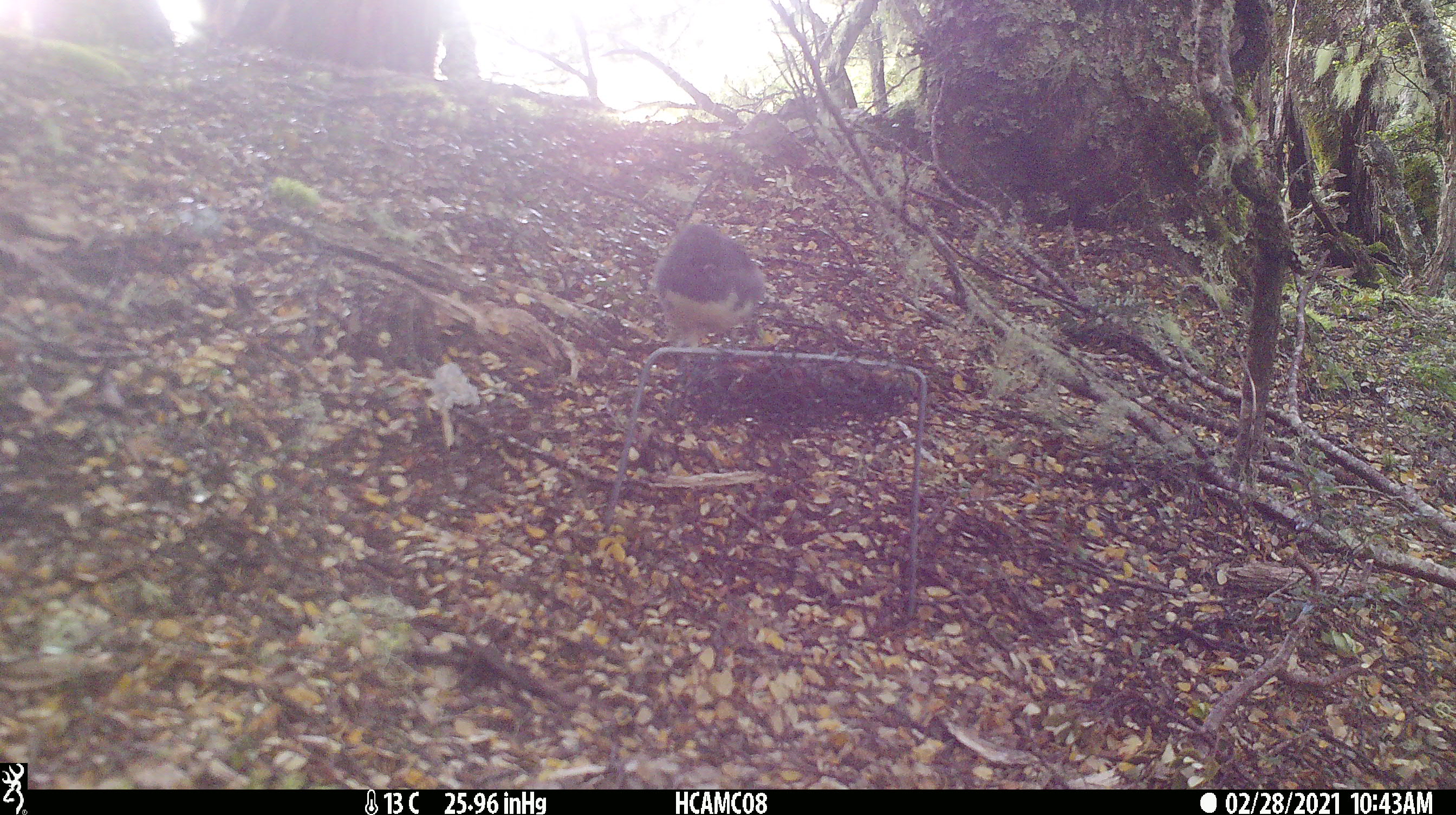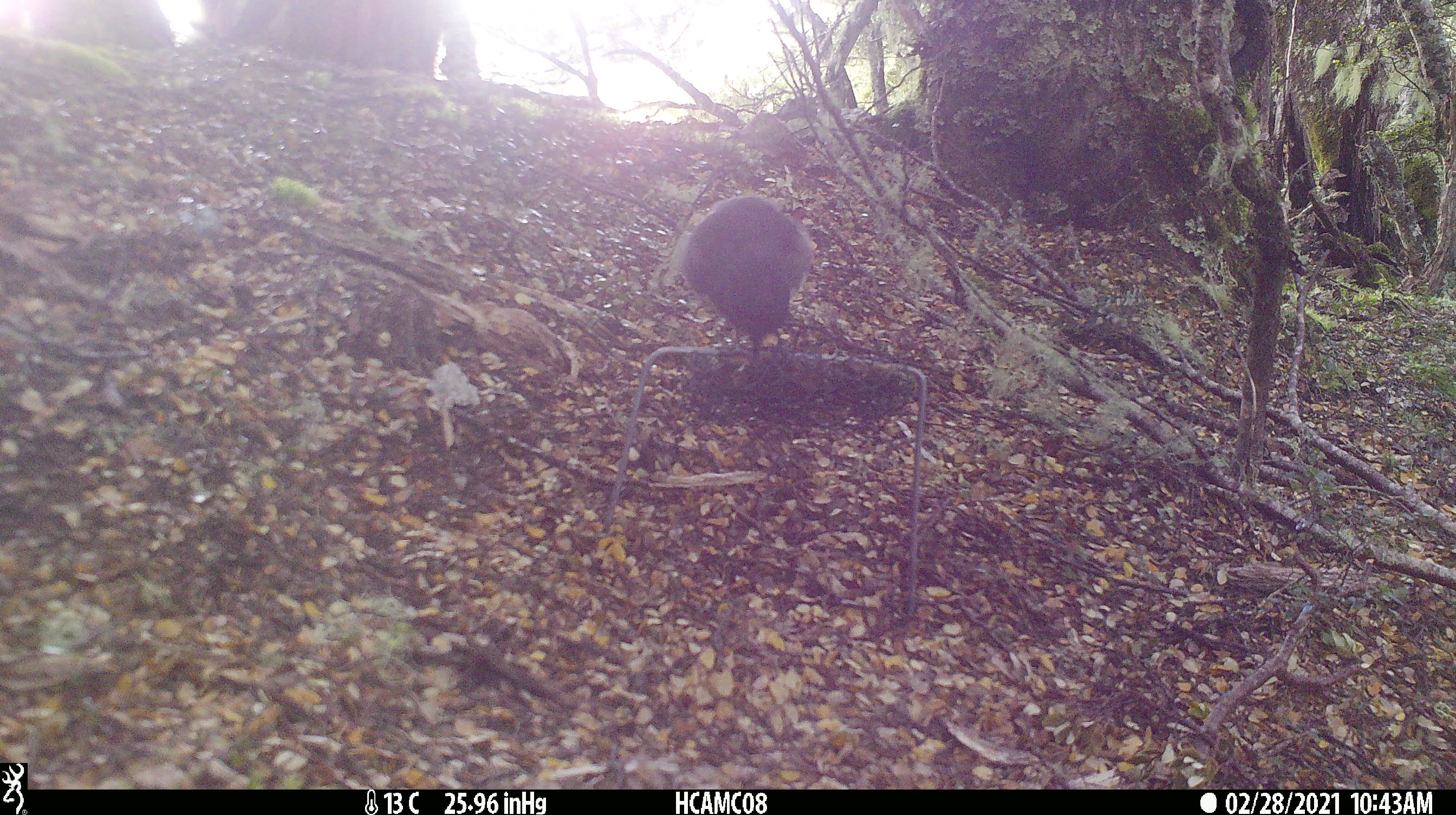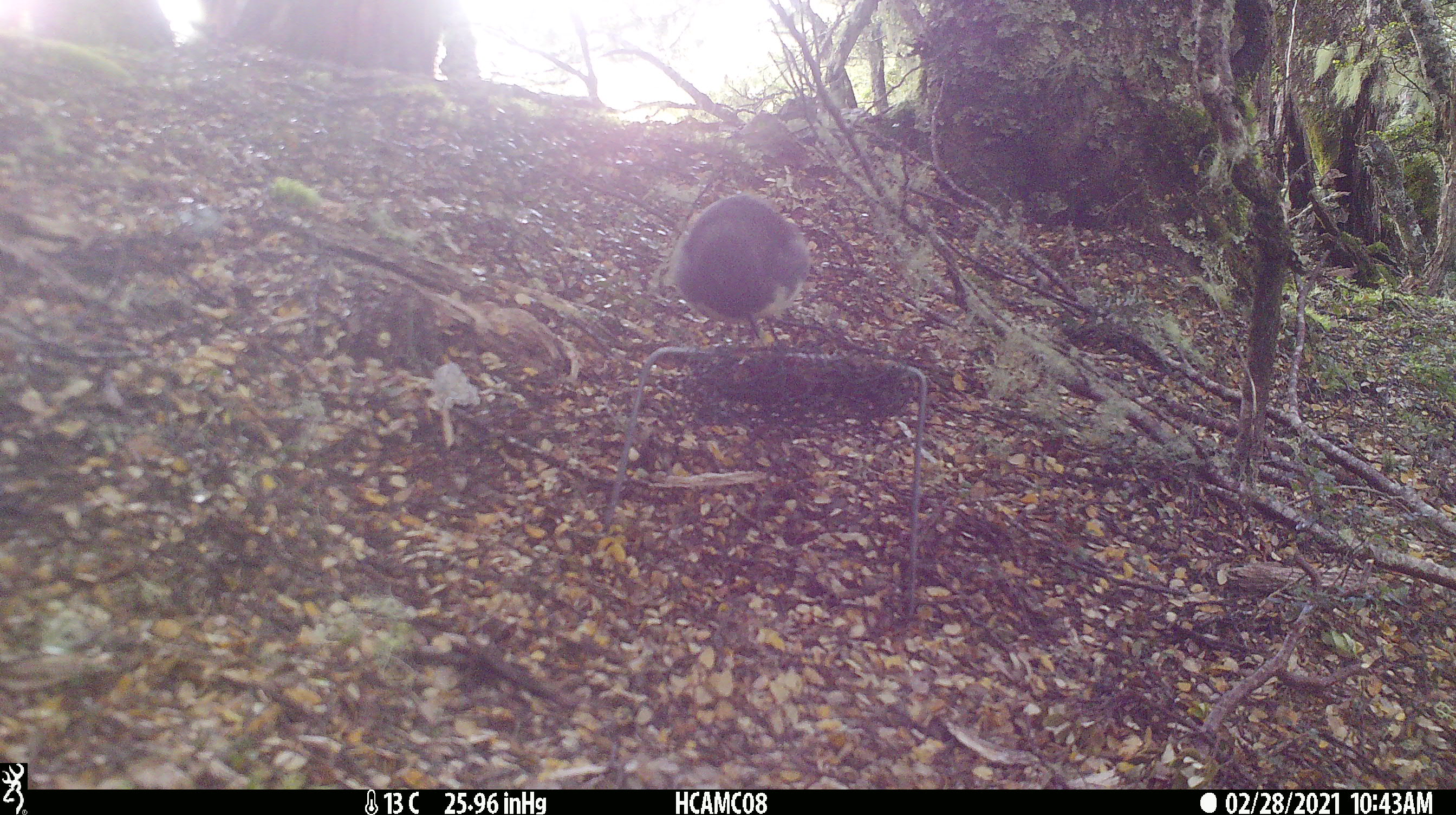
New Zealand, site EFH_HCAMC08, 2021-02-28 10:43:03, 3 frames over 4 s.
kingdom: Animalia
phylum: Chordata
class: Aves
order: Passeriformes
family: Petroicidae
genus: Petroica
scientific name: Petroica australis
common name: new zealand robin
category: robin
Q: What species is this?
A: Robin (new zealand robin) (Petroica australis).